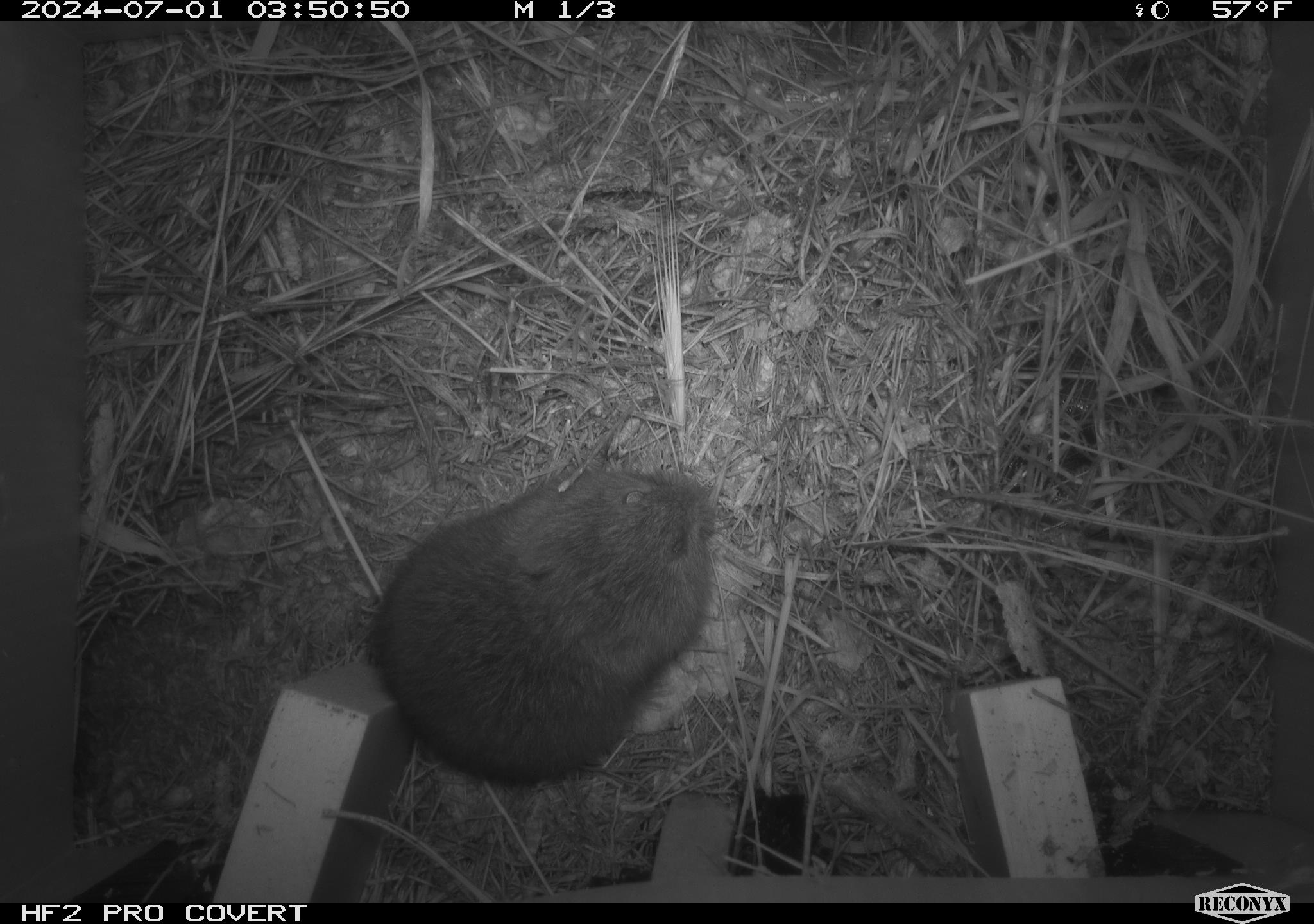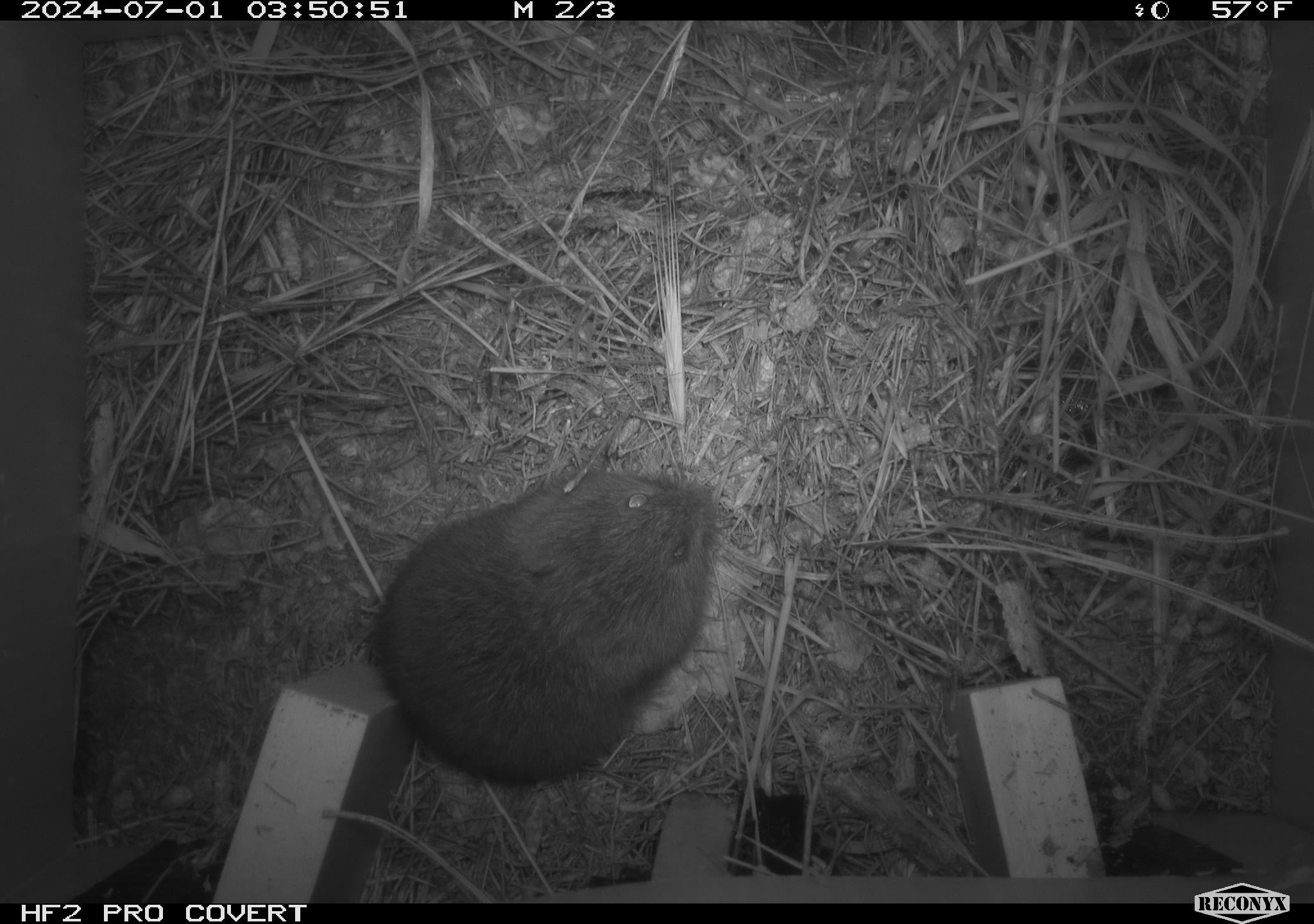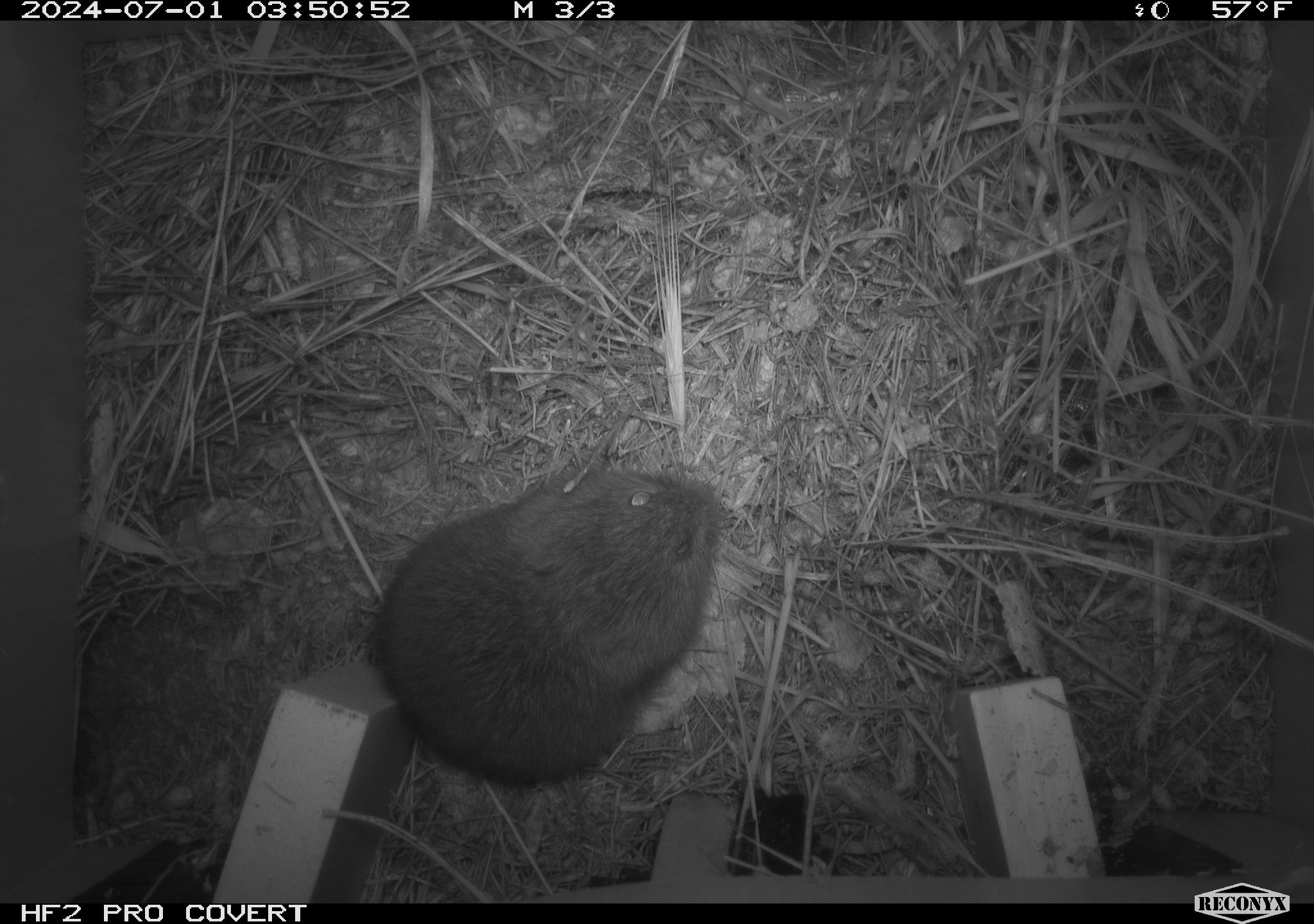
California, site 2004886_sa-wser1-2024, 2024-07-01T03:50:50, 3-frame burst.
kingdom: Animalia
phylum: Chordata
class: Mammalia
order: Rodentia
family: Cricetidae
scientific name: Arvicolinae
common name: voles, lemmings, and muskrats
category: arvicolinae subfamily